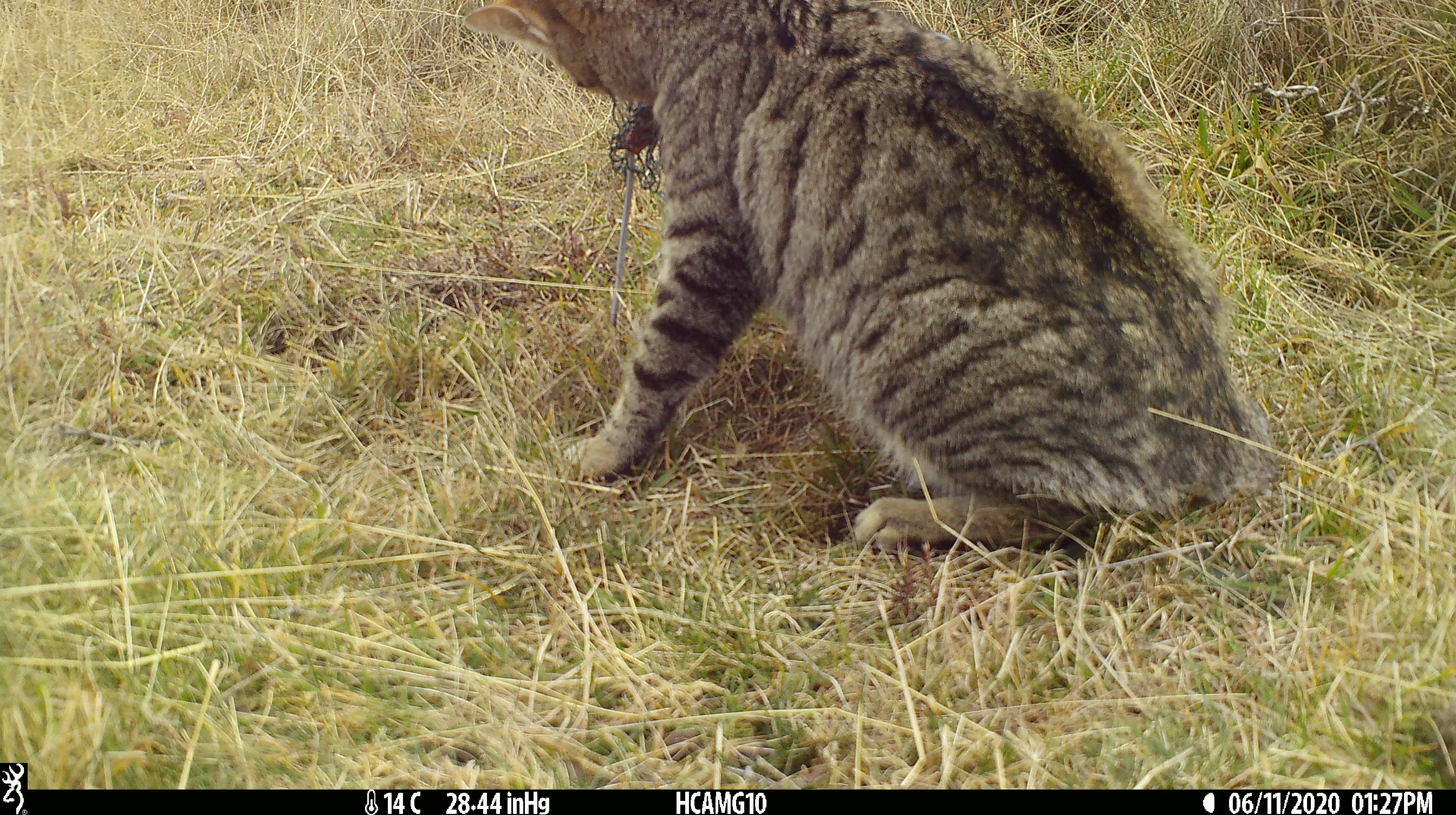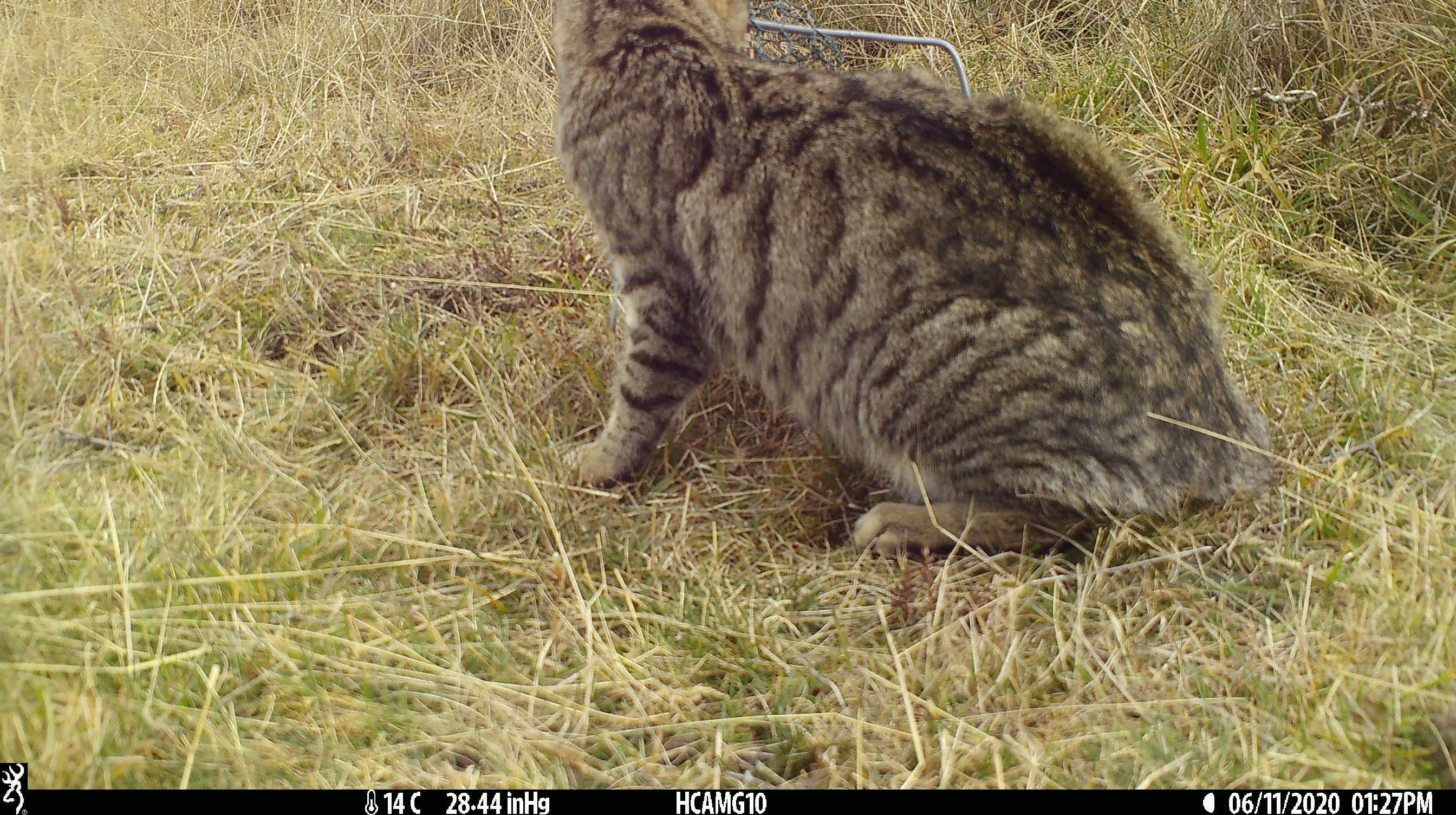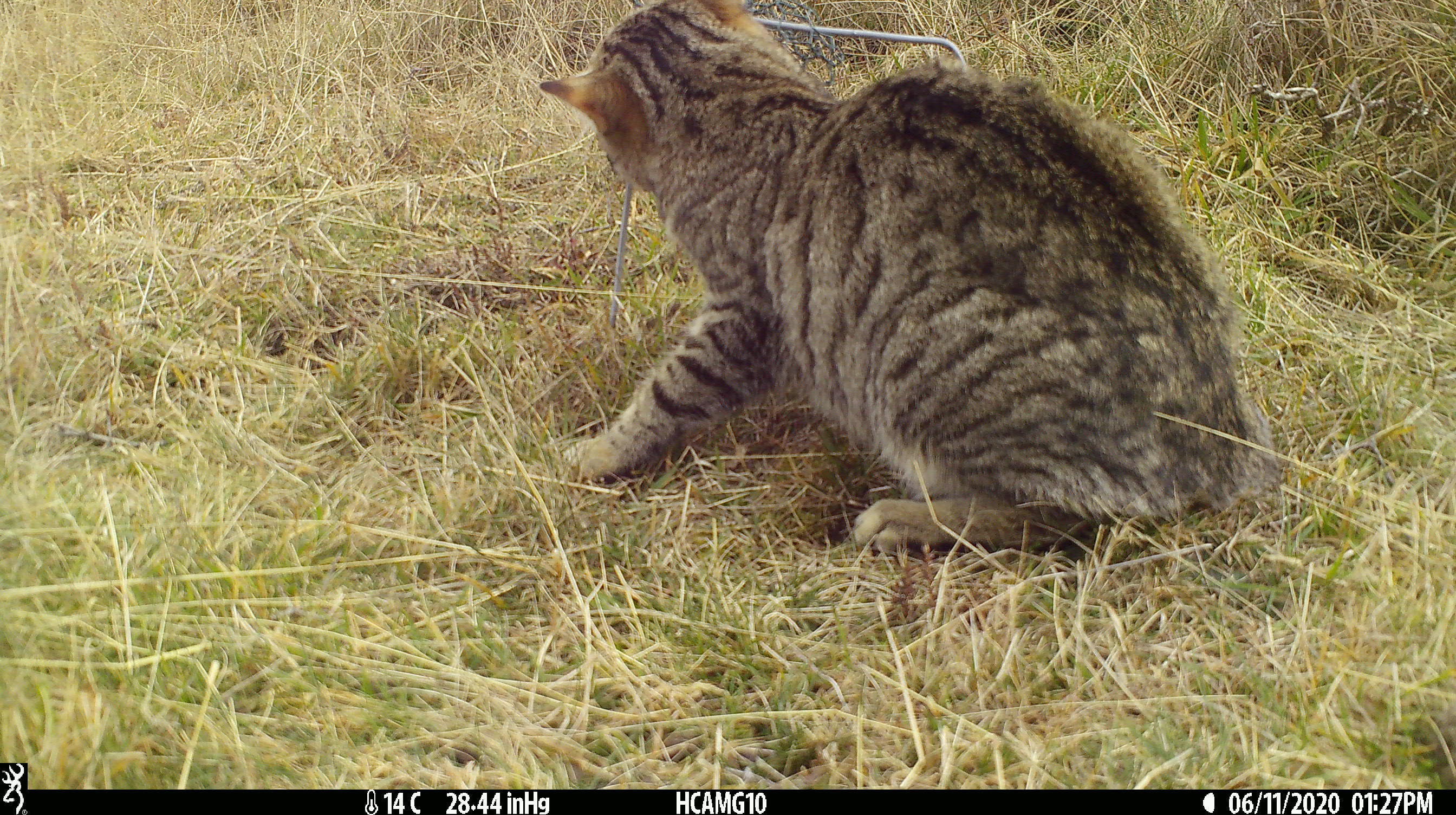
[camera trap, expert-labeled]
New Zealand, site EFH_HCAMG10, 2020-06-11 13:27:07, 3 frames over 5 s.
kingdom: Animalia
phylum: Chordata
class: Mammalia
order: Carnivora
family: Felidae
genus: Felis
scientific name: Felis catus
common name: domestic cat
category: cat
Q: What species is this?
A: Cat (domestic cat) (Felis catus).